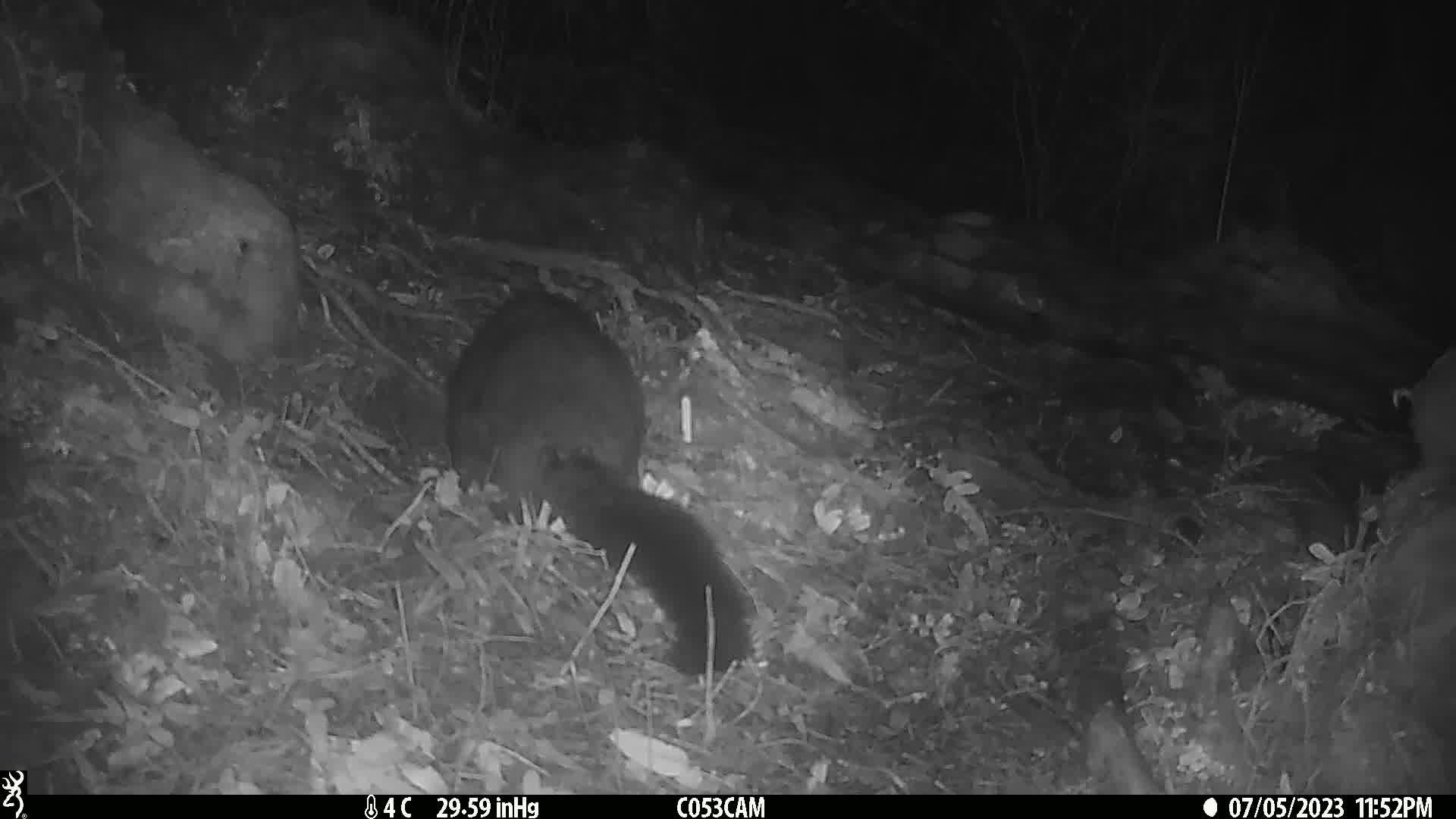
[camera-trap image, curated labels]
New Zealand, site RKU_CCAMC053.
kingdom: Animalia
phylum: Chordata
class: Mammalia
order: Diprotodontia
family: Phalangeridae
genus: Trichosurus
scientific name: Trichosurus vulpecula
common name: common brushtail possum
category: possum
Possum (common brushtail possum) (Trichosurus vulpecula).